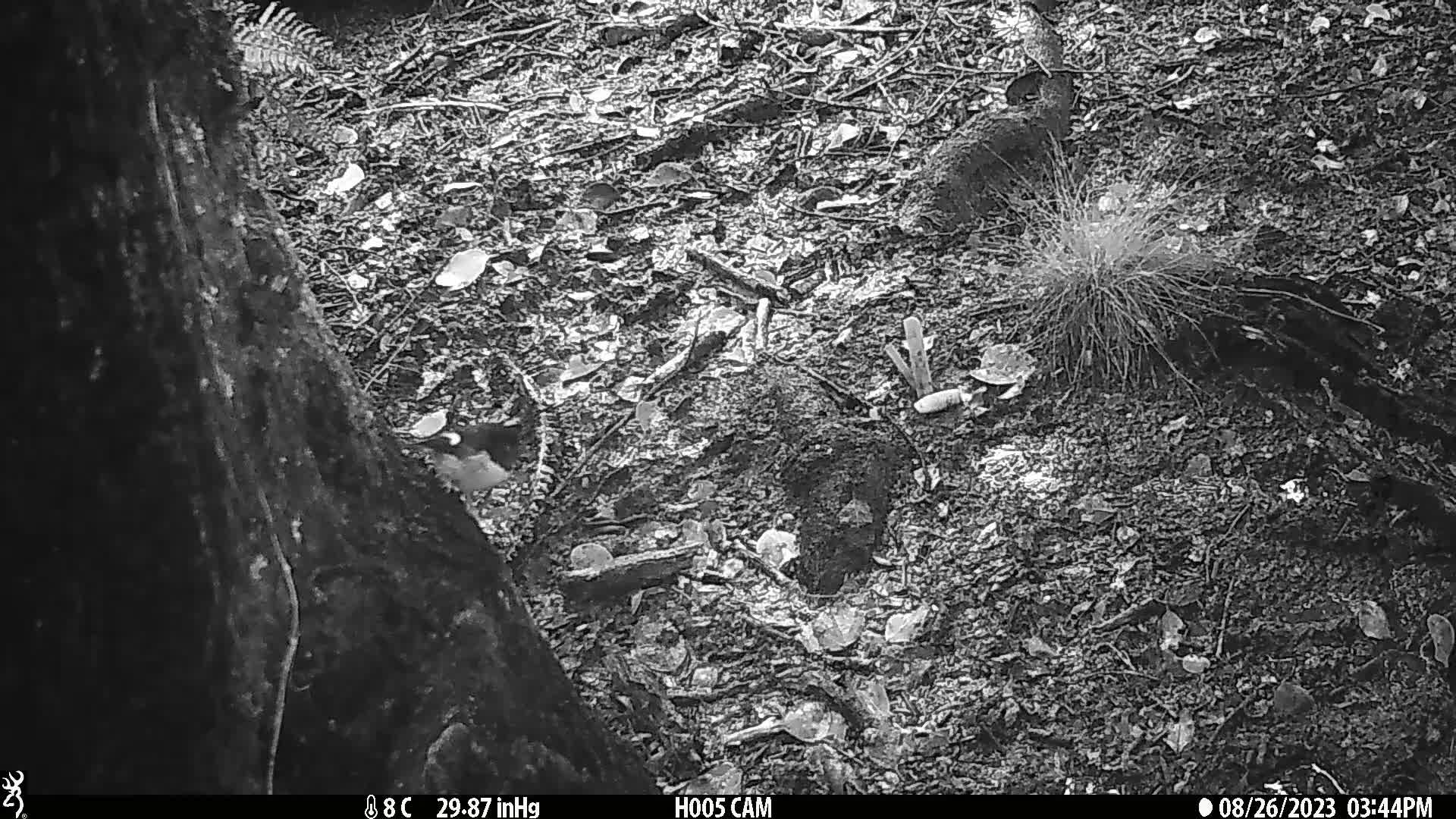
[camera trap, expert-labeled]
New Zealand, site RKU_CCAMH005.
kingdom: Animalia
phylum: Chordata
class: Aves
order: Passeriformes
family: Petroicidae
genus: Petroica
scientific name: Petroica macrocephala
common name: tomtit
Tomtit (Petroica macrocephala).